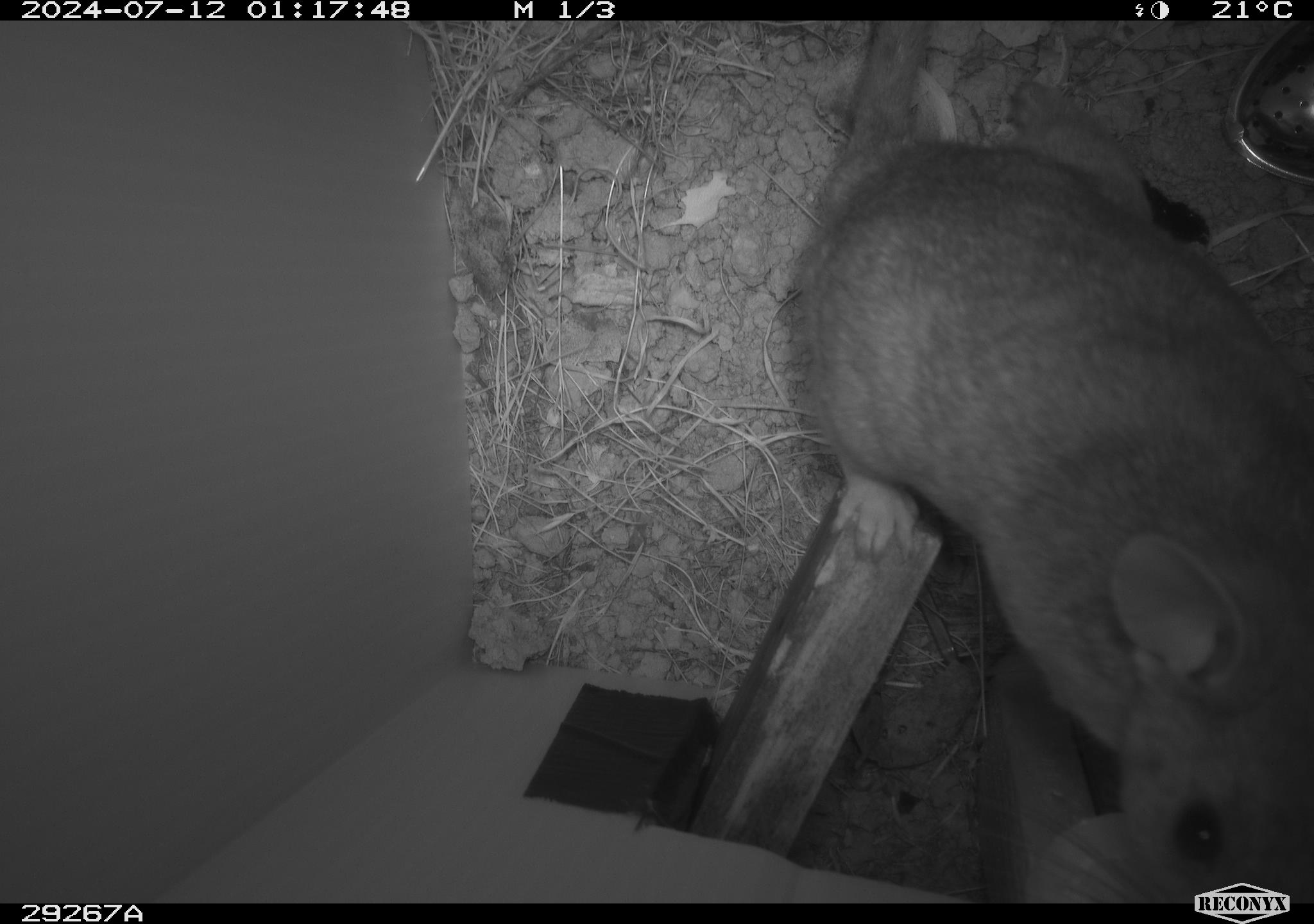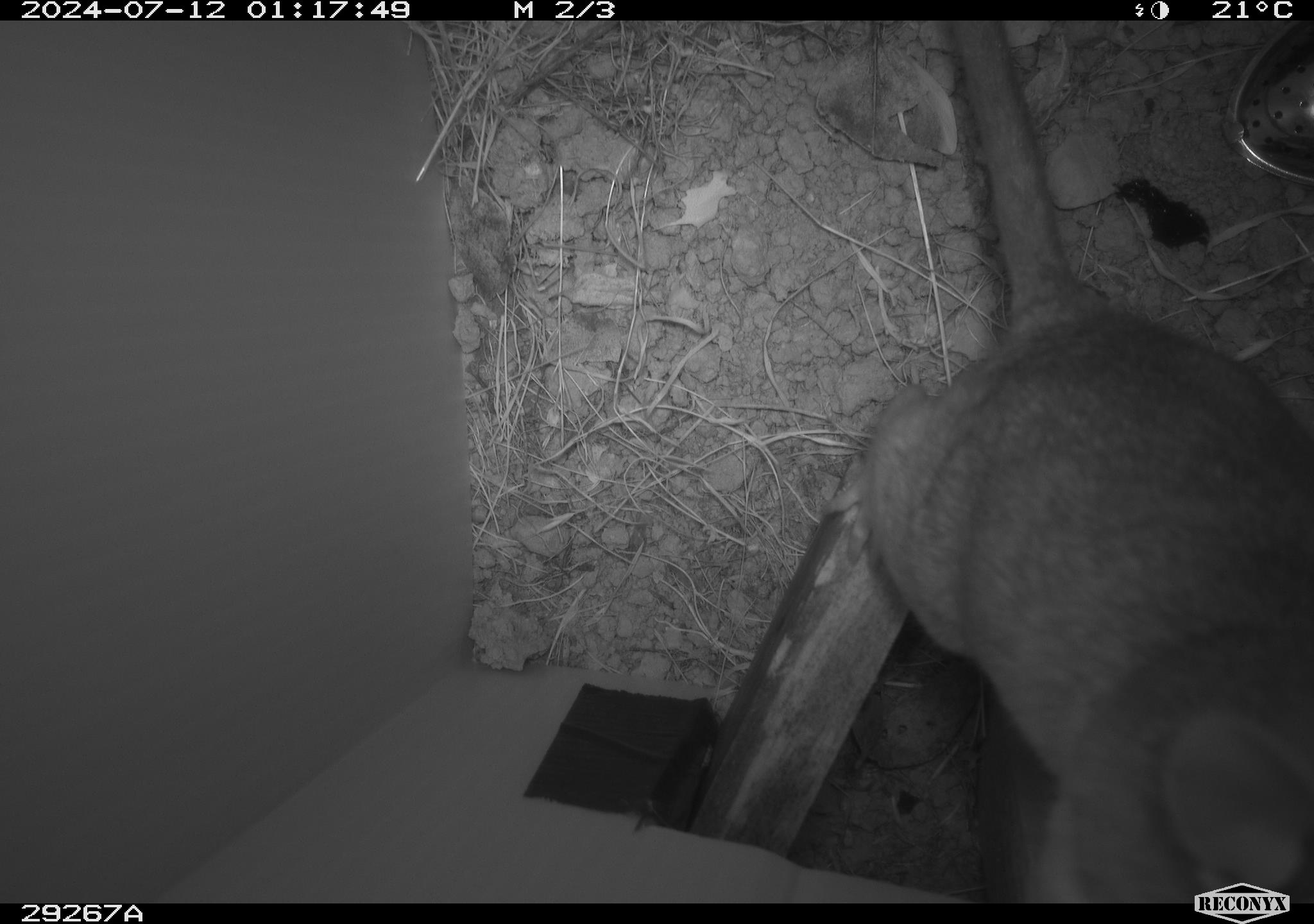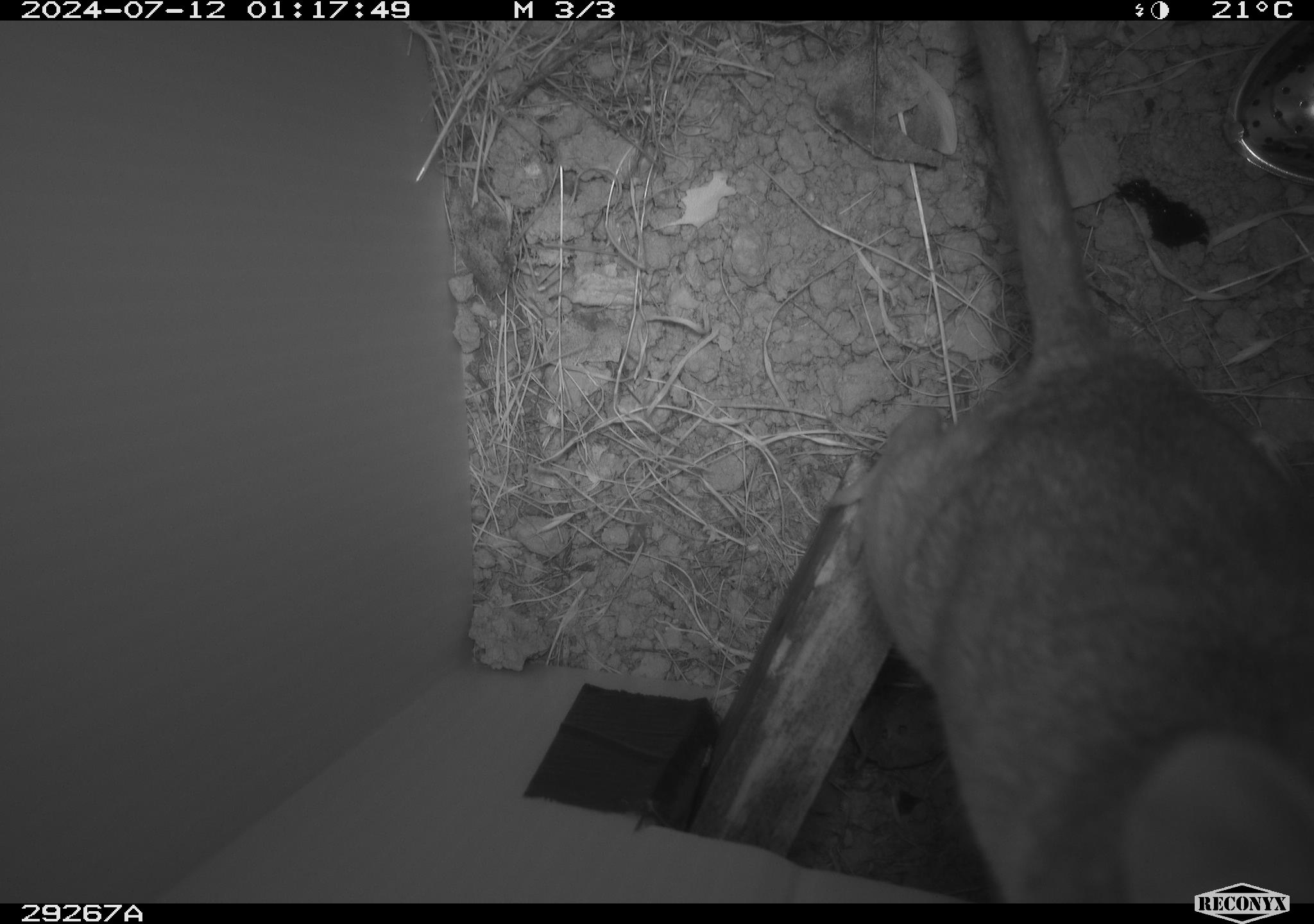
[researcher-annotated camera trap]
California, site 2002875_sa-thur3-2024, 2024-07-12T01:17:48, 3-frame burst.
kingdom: Animalia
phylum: Chordata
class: Mammalia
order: Rodentia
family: Cricetidae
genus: Neotoma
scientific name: Neotoma fuscipes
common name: dusky-footed woodrat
Dusky-footed woodrat (Neotoma fuscipes).